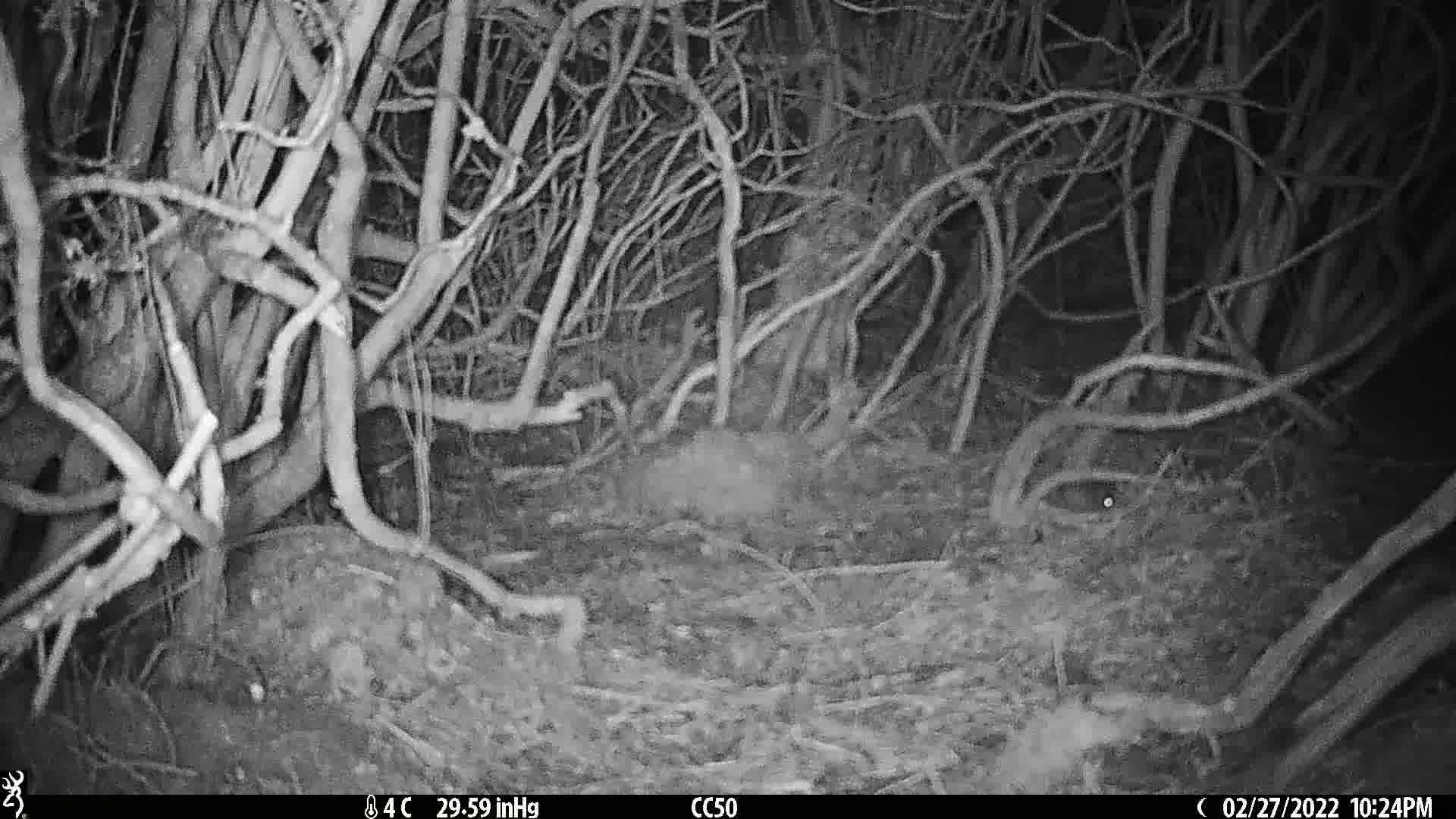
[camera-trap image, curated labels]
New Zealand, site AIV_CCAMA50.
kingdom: Animalia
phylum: Chordata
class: Mammalia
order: Rodentia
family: Muridae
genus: Mus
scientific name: Mus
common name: mouse